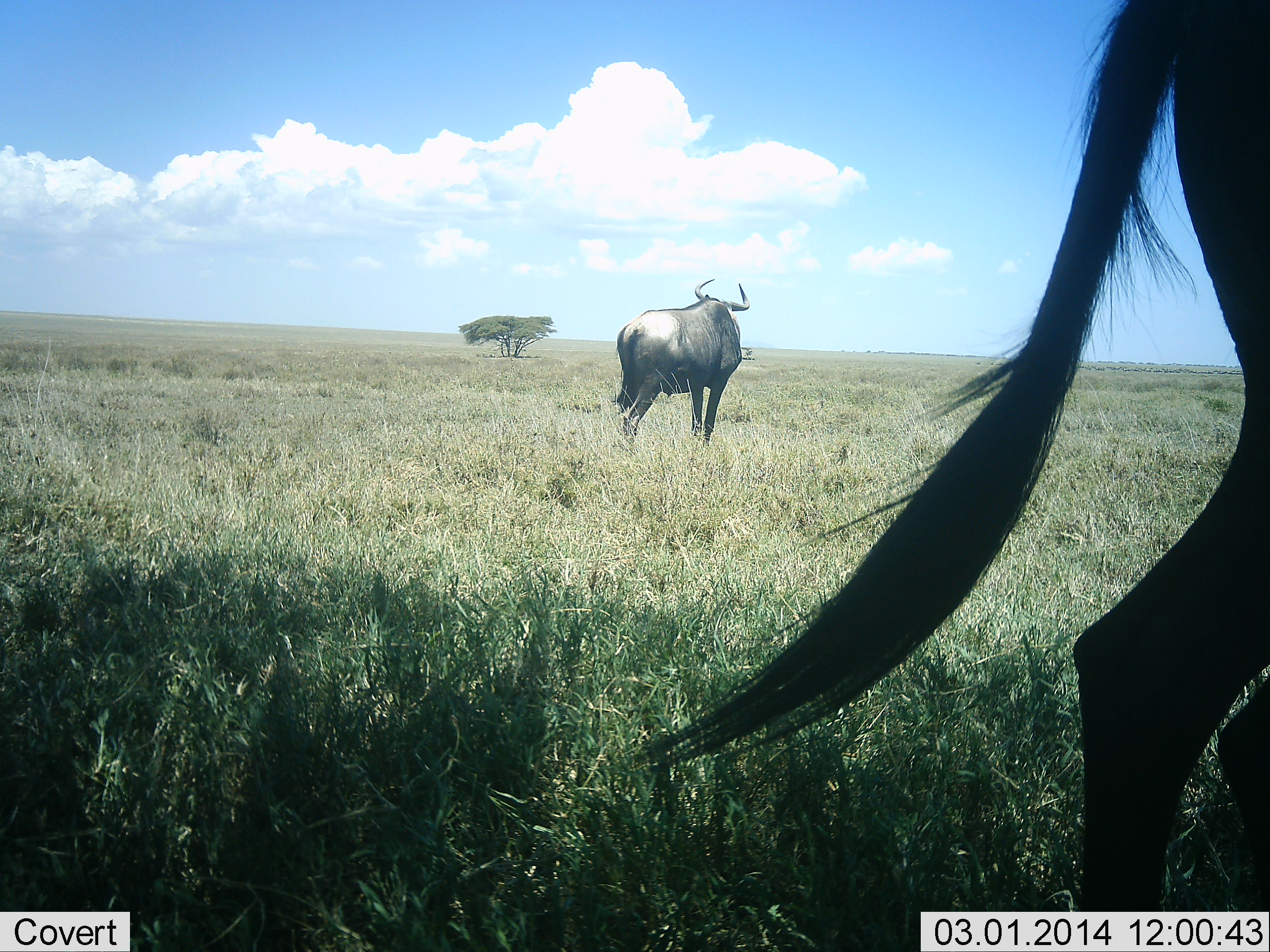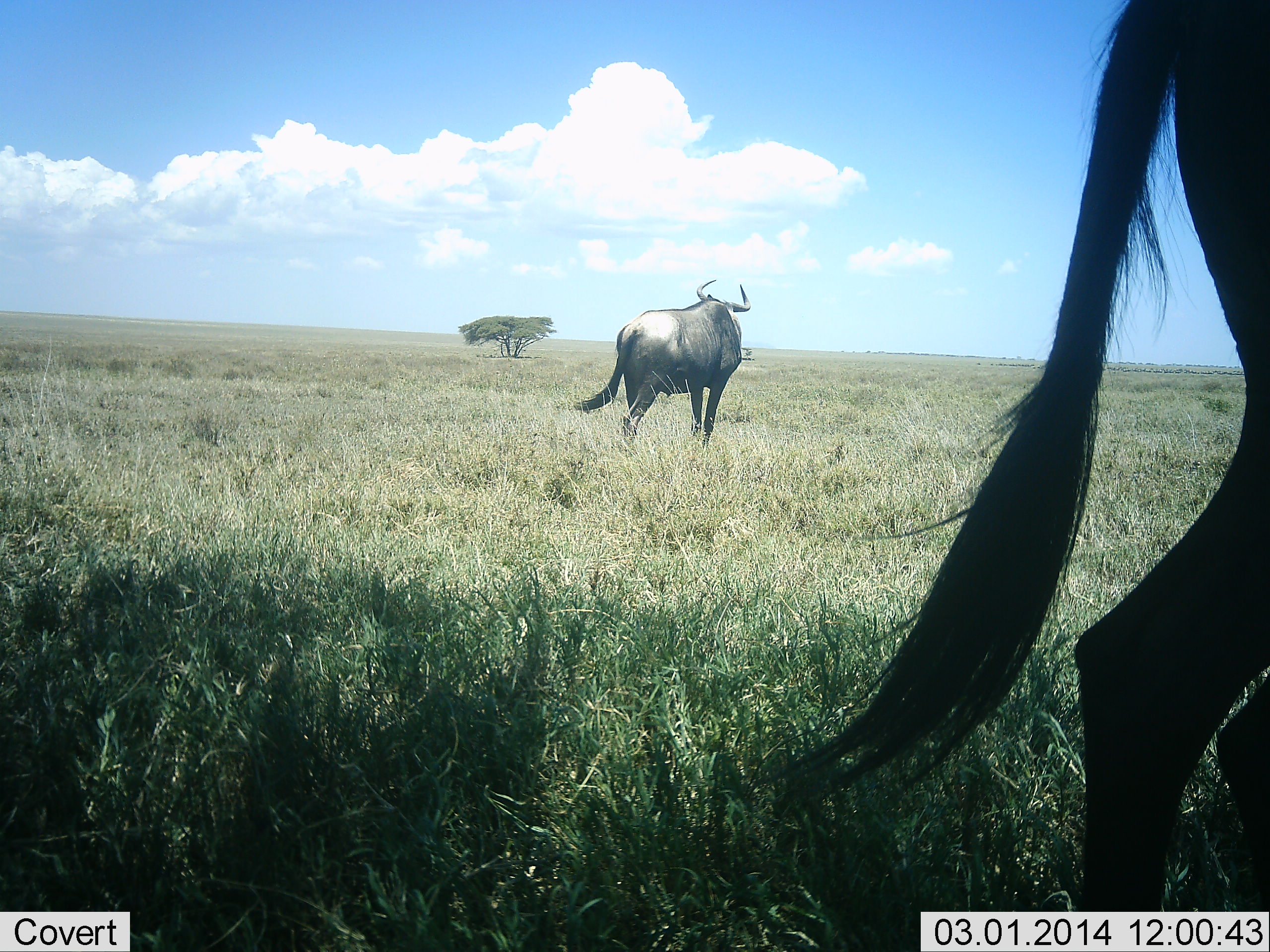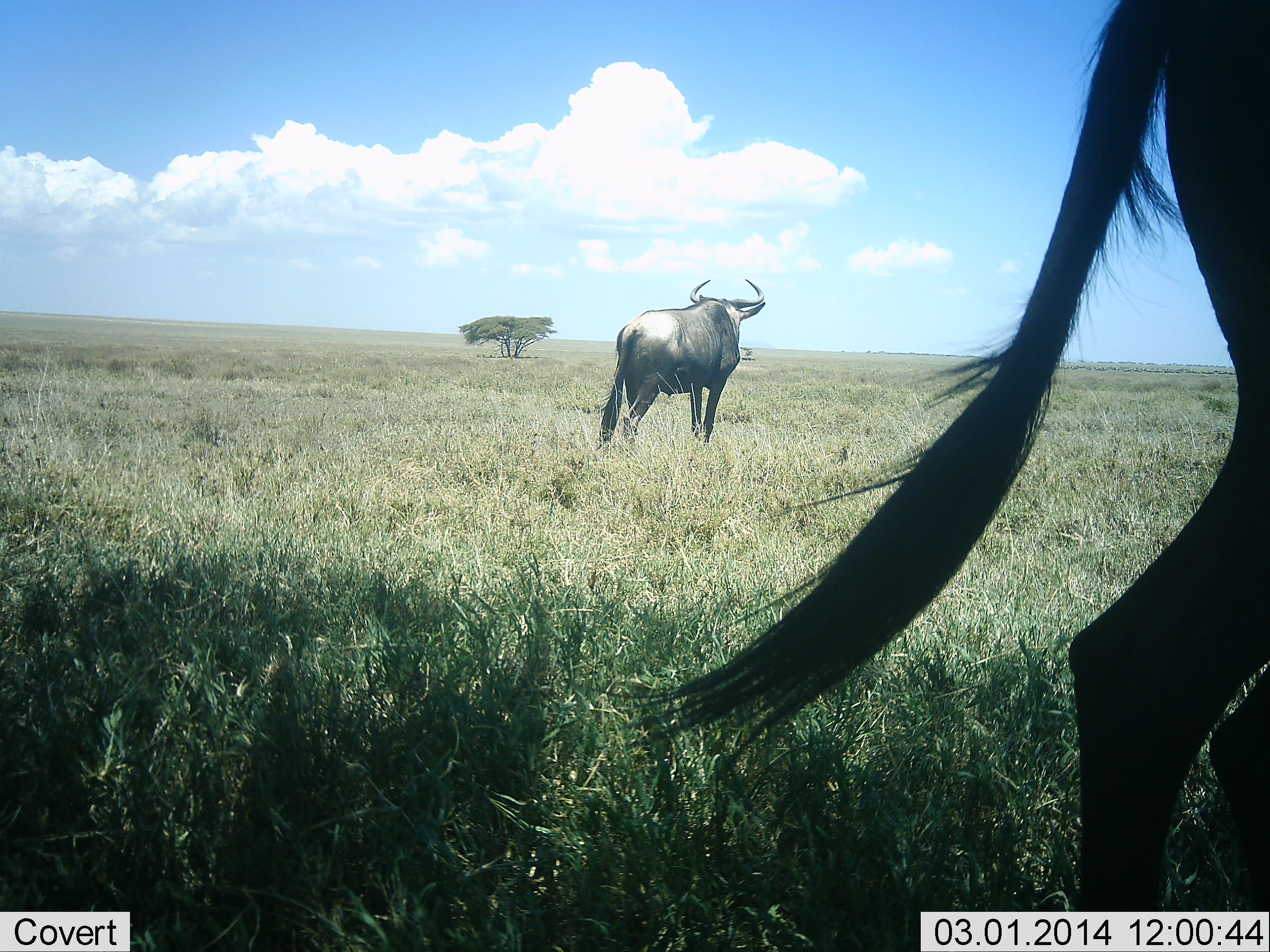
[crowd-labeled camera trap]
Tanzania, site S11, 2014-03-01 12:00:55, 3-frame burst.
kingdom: Animalia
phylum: Chordata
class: Mammalia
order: Artiodactyla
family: Bovidae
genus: Connochaetes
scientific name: Connochaetes taurinus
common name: blue wildebeest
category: wildebeest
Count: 2.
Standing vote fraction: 90%.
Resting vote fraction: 4%.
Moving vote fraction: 6%.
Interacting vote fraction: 0%.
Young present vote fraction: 0%.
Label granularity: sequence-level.